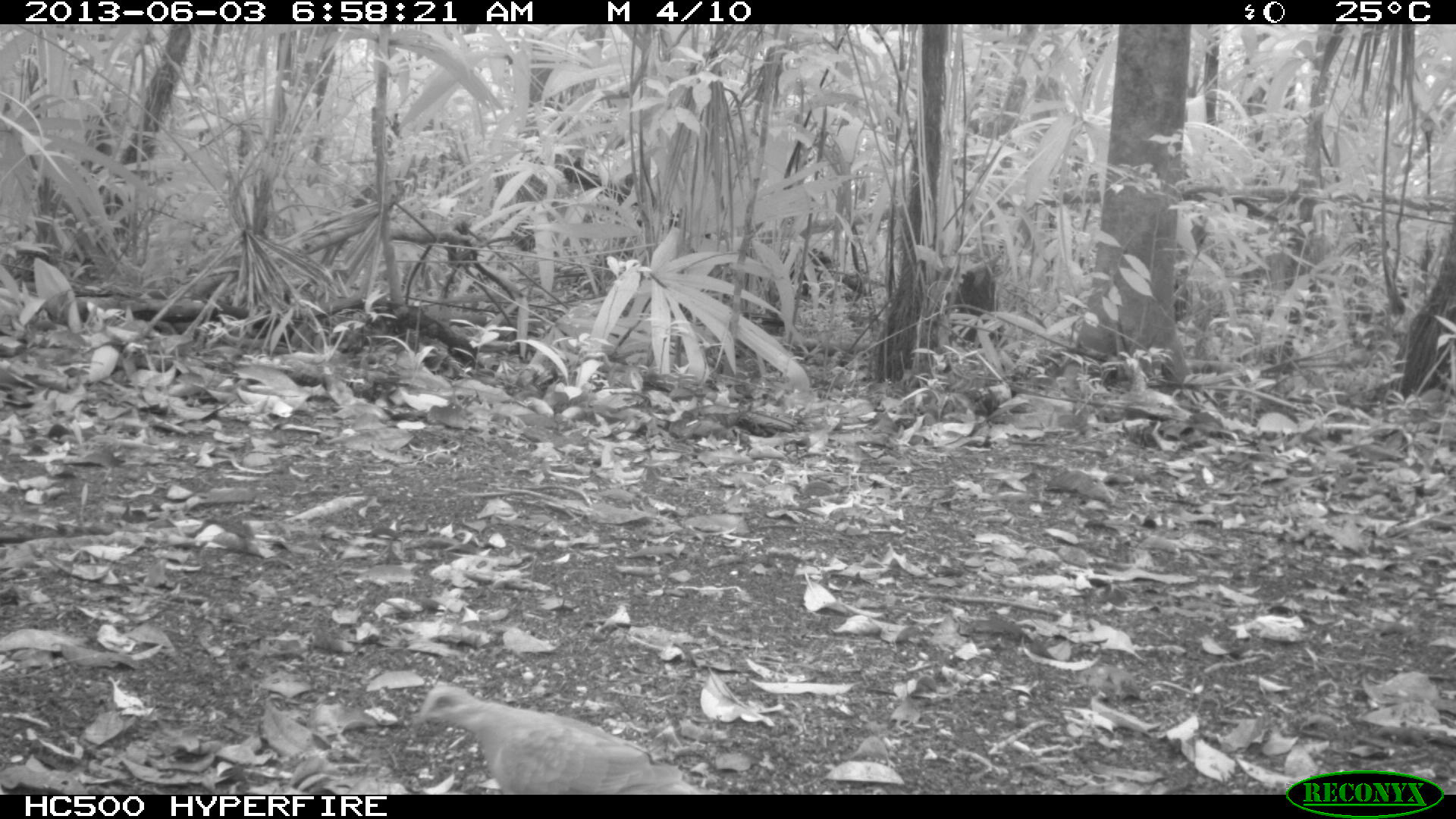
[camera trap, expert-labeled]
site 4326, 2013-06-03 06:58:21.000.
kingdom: Animalia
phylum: Chordata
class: Aves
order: Columbiformes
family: Columbidae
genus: Geotrygon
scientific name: Geotrygon montana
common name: ruddy quail-dove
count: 1